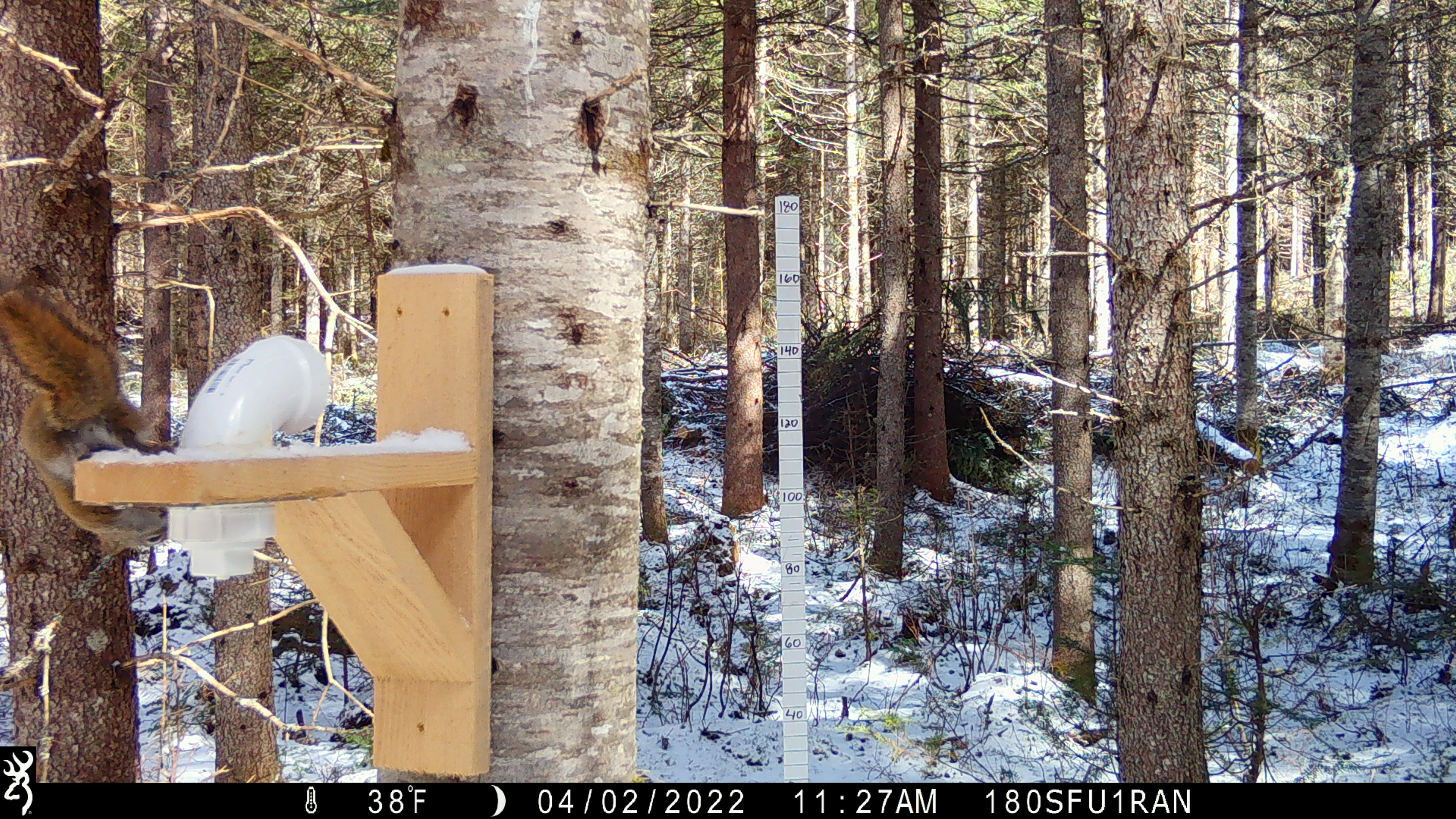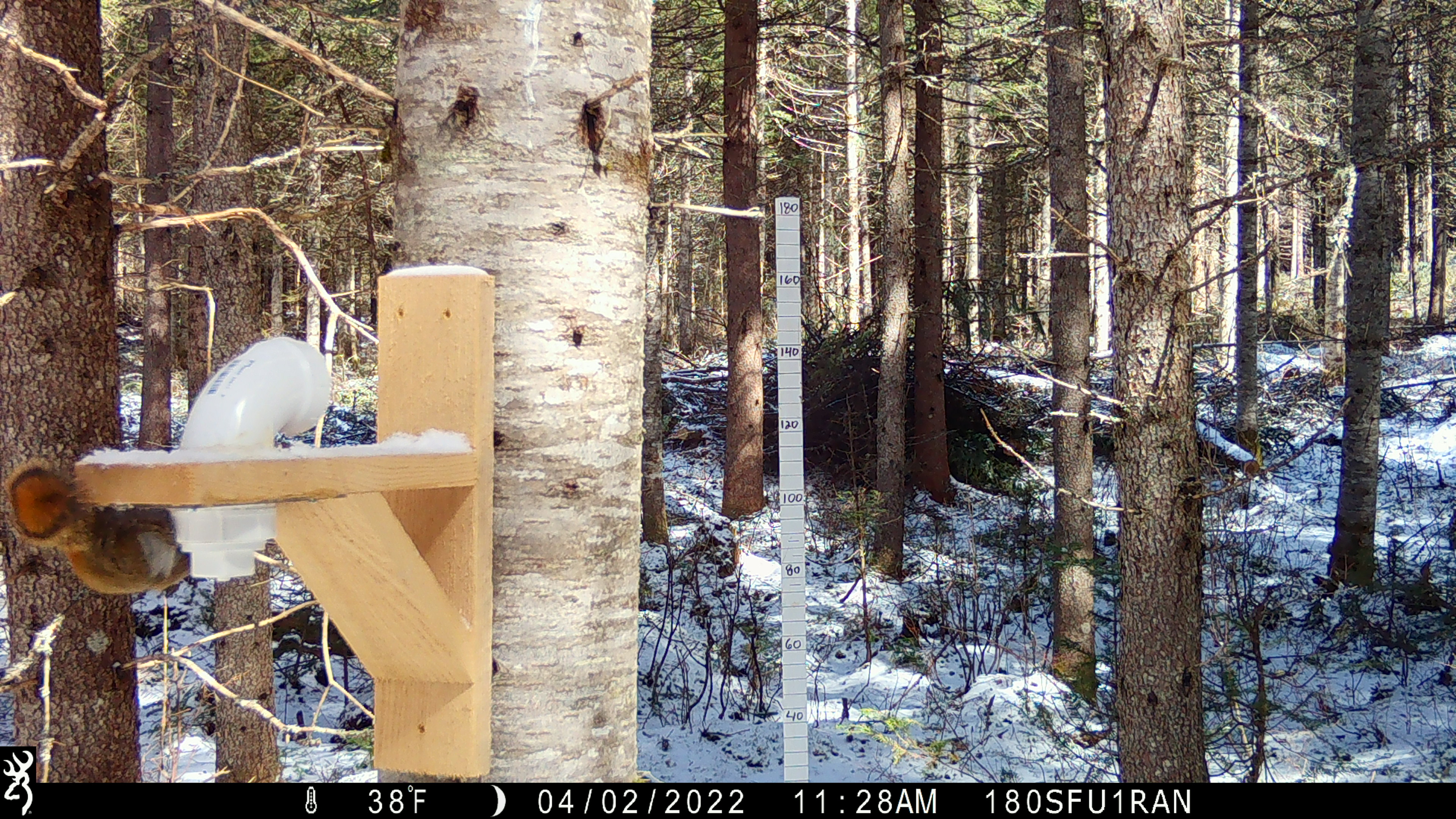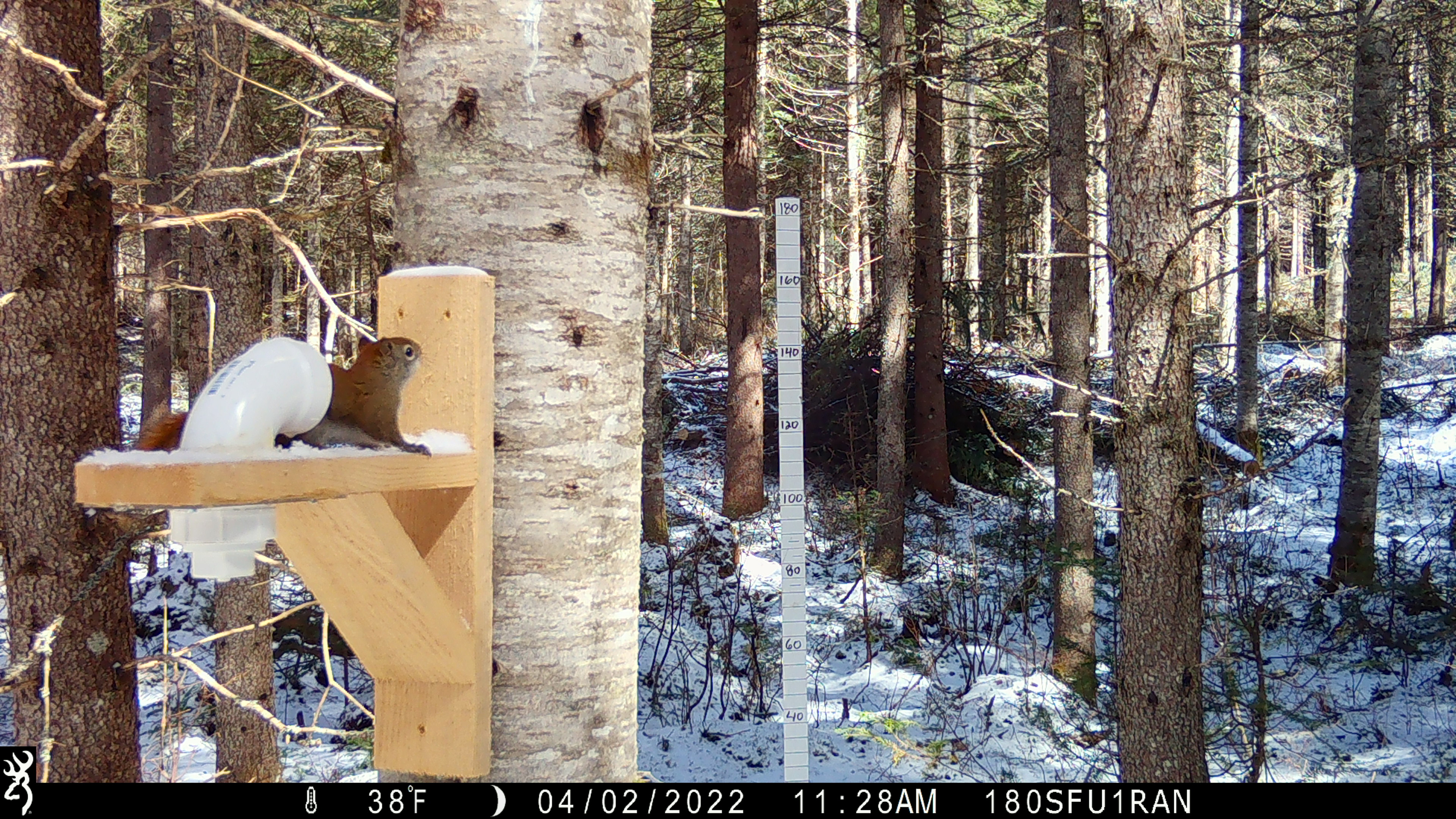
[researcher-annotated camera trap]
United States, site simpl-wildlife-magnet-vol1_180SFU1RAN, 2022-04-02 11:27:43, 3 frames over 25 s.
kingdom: Animalia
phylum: Chordata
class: Mammalia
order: Rodentia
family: Sciuridae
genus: Tamiasciurus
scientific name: Tamiasciurus hudsonicus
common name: red squirrel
Red squirrel (Tamiasciurus hudsonicus).